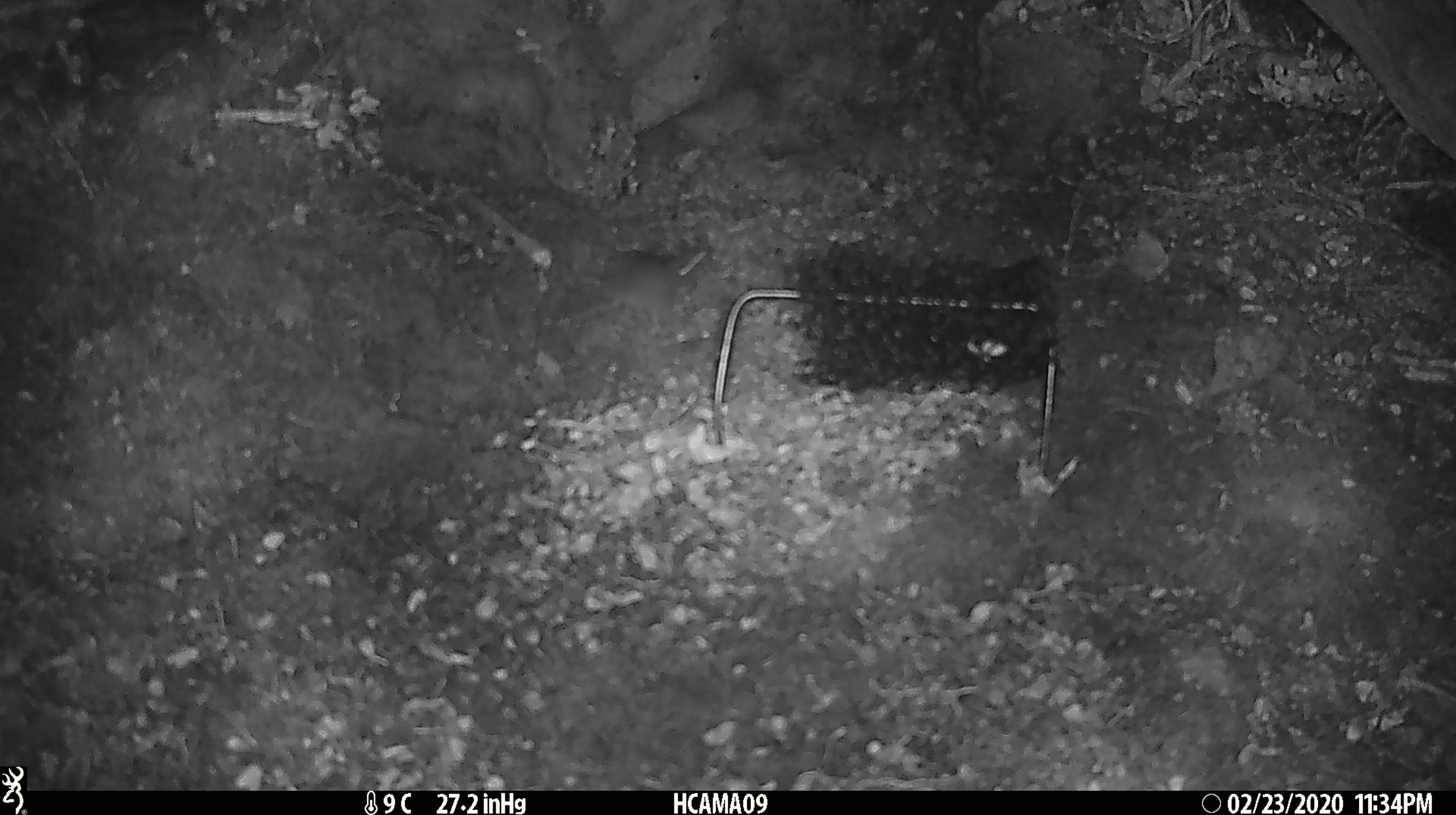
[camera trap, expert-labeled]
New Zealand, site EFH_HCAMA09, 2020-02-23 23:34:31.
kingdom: Animalia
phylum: Chordata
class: Mammalia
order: Rodentia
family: Muridae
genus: Mus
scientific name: Mus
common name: mouse